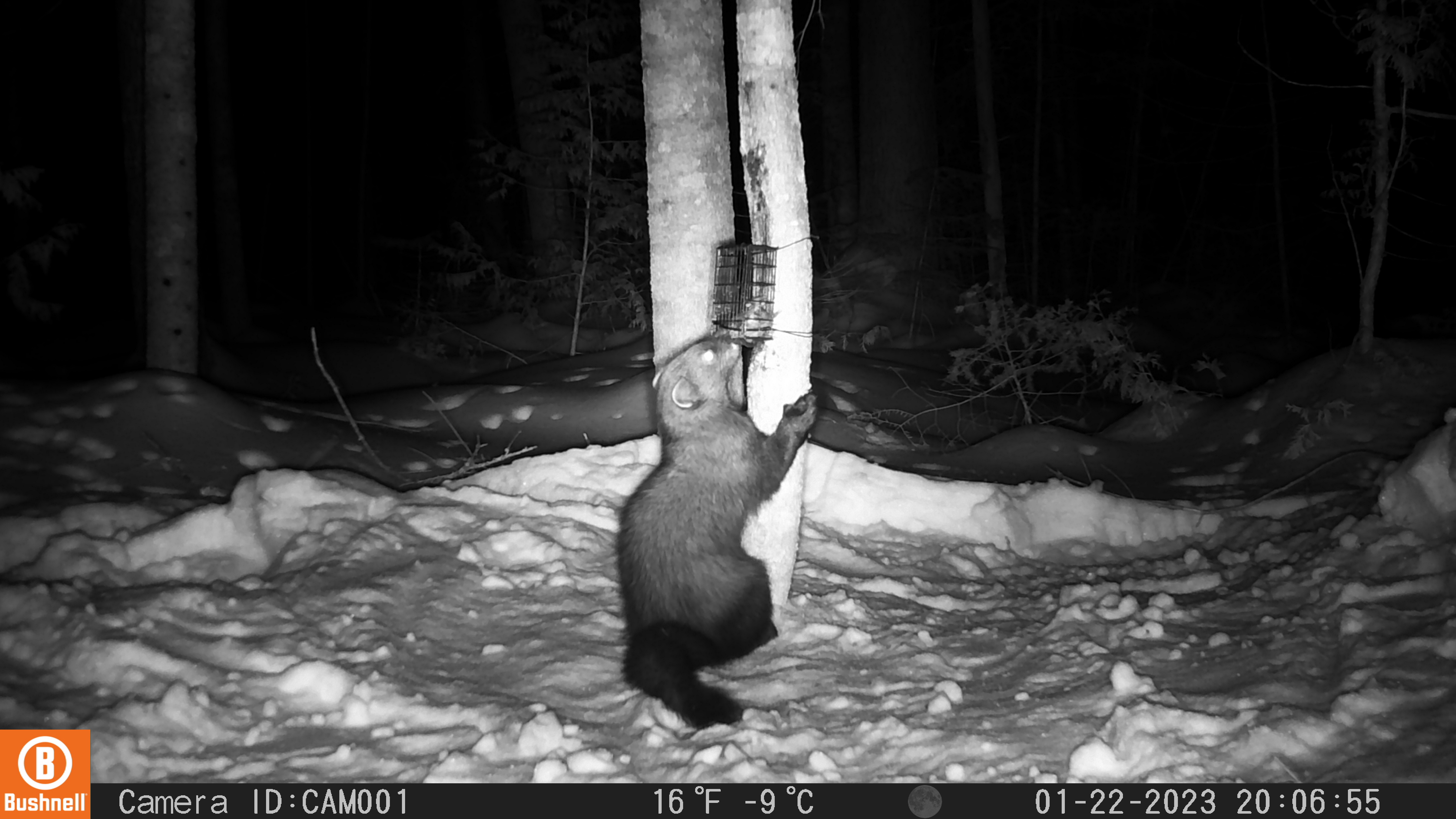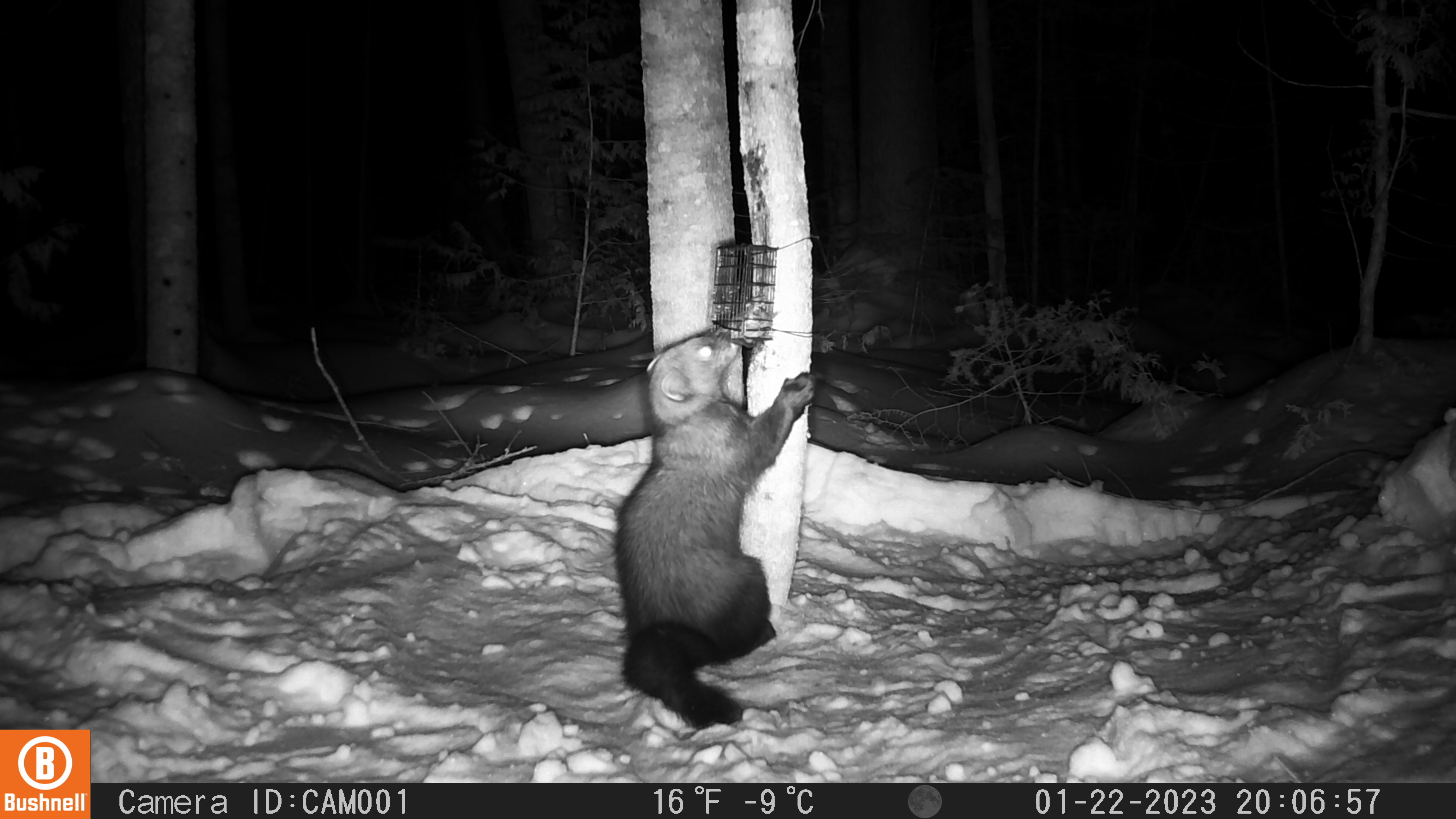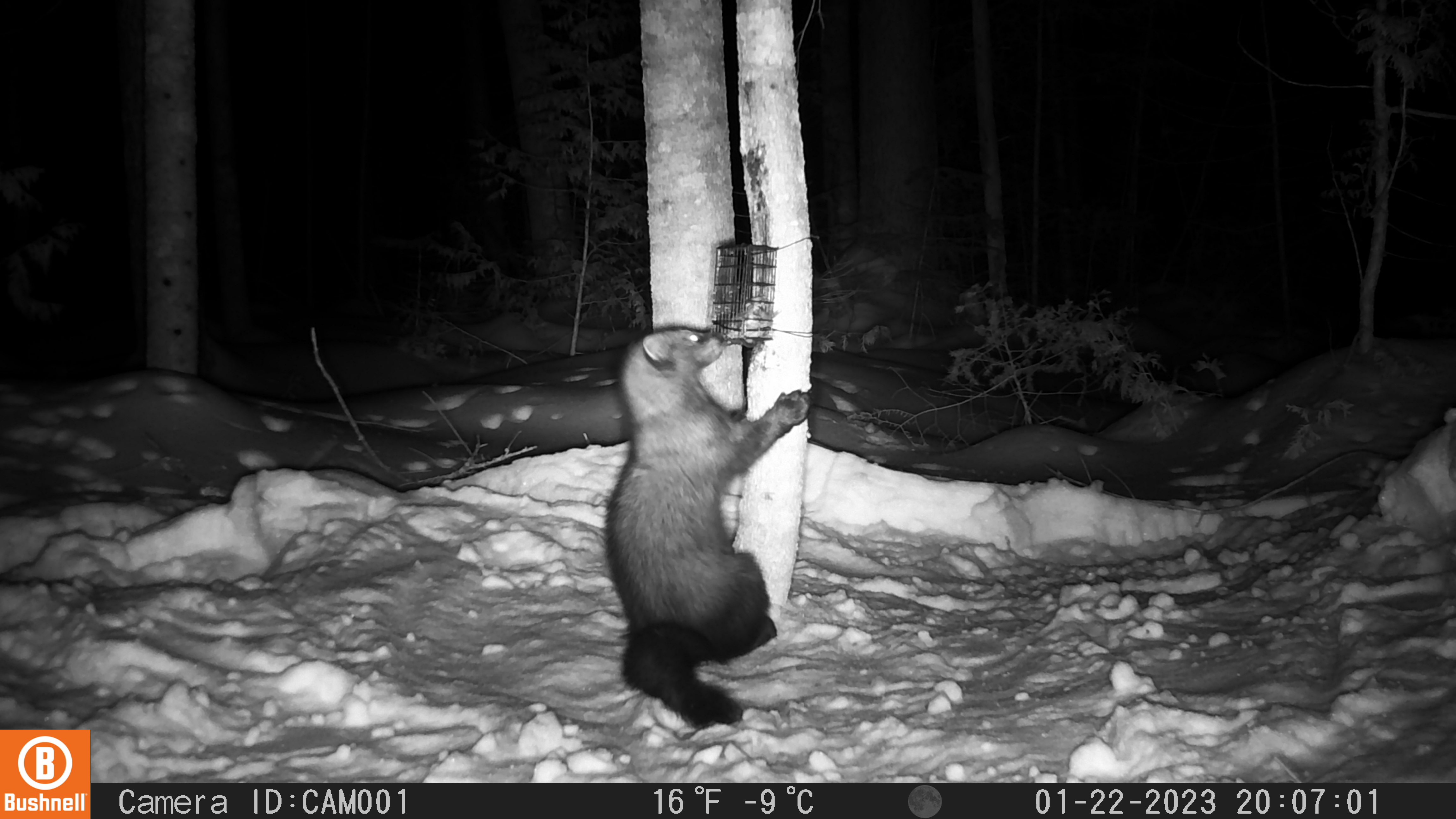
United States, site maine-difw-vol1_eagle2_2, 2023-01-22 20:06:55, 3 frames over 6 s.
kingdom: Animalia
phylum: Chordata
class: Mammalia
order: Carnivora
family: Mustelidae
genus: Pekania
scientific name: Pekania pennanti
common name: fisher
Fisher (Pekania pennanti).